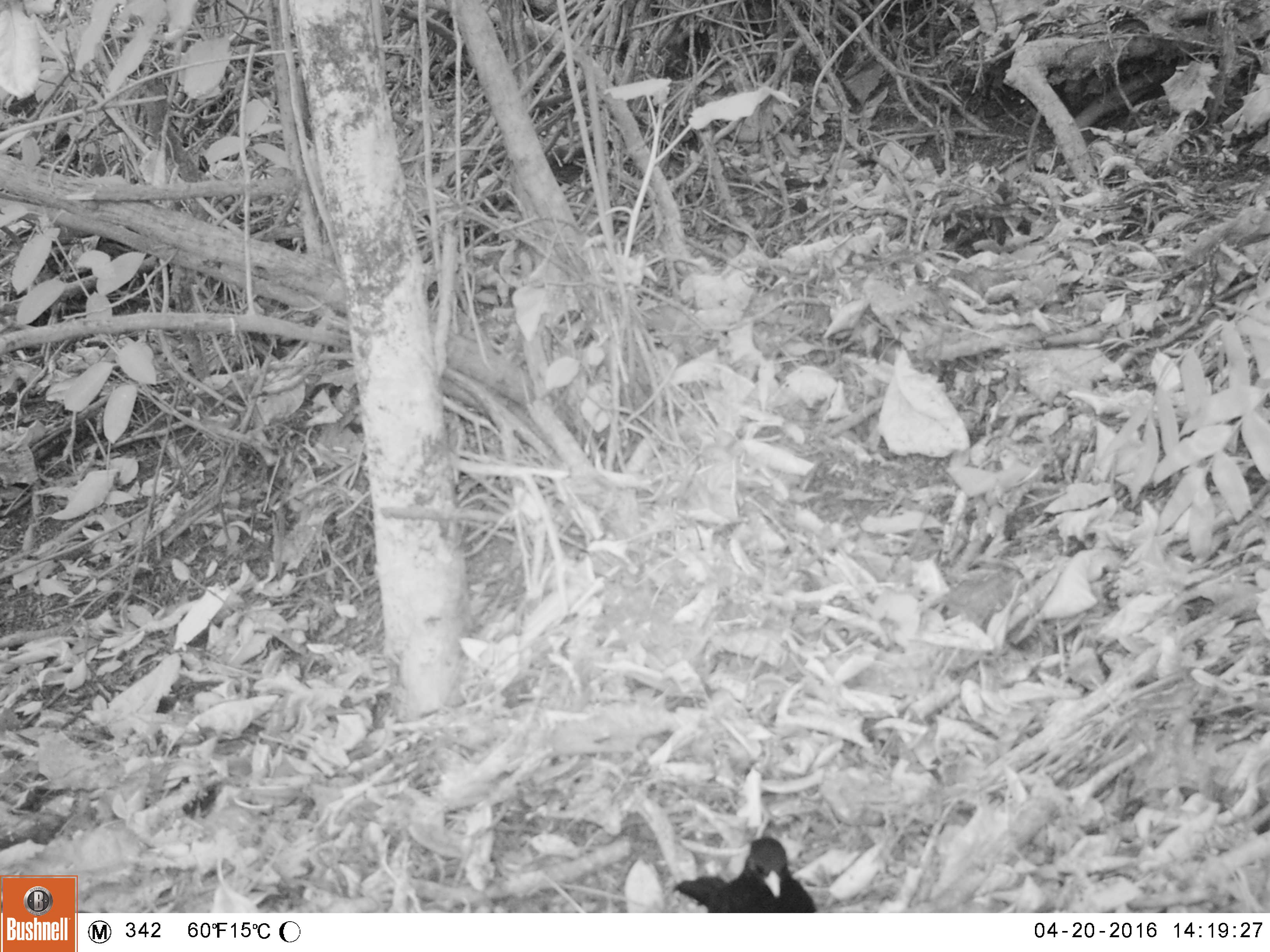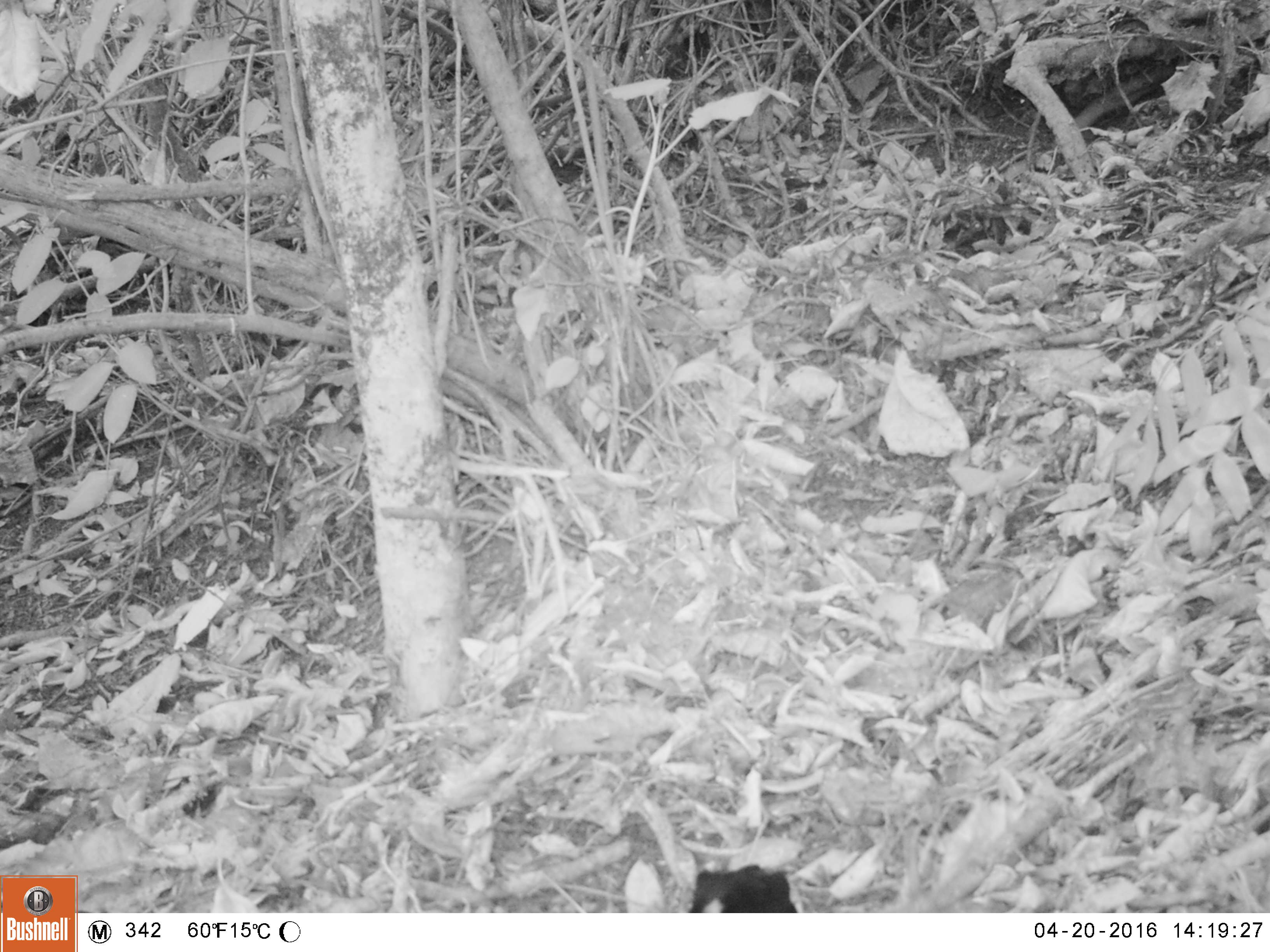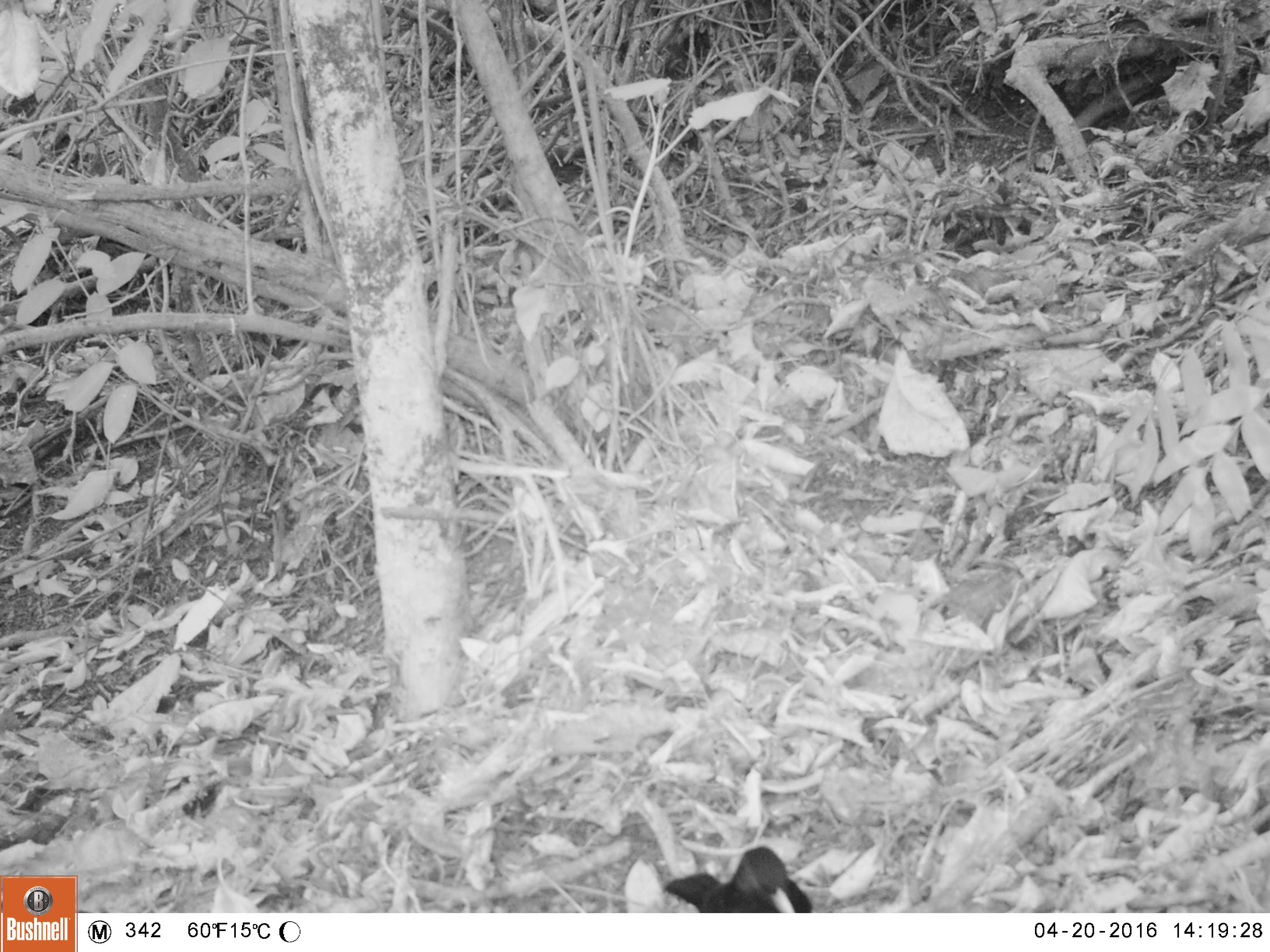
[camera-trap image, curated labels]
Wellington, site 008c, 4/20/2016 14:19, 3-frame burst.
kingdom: Animalia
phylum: Chordata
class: Aves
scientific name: Aves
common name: bird